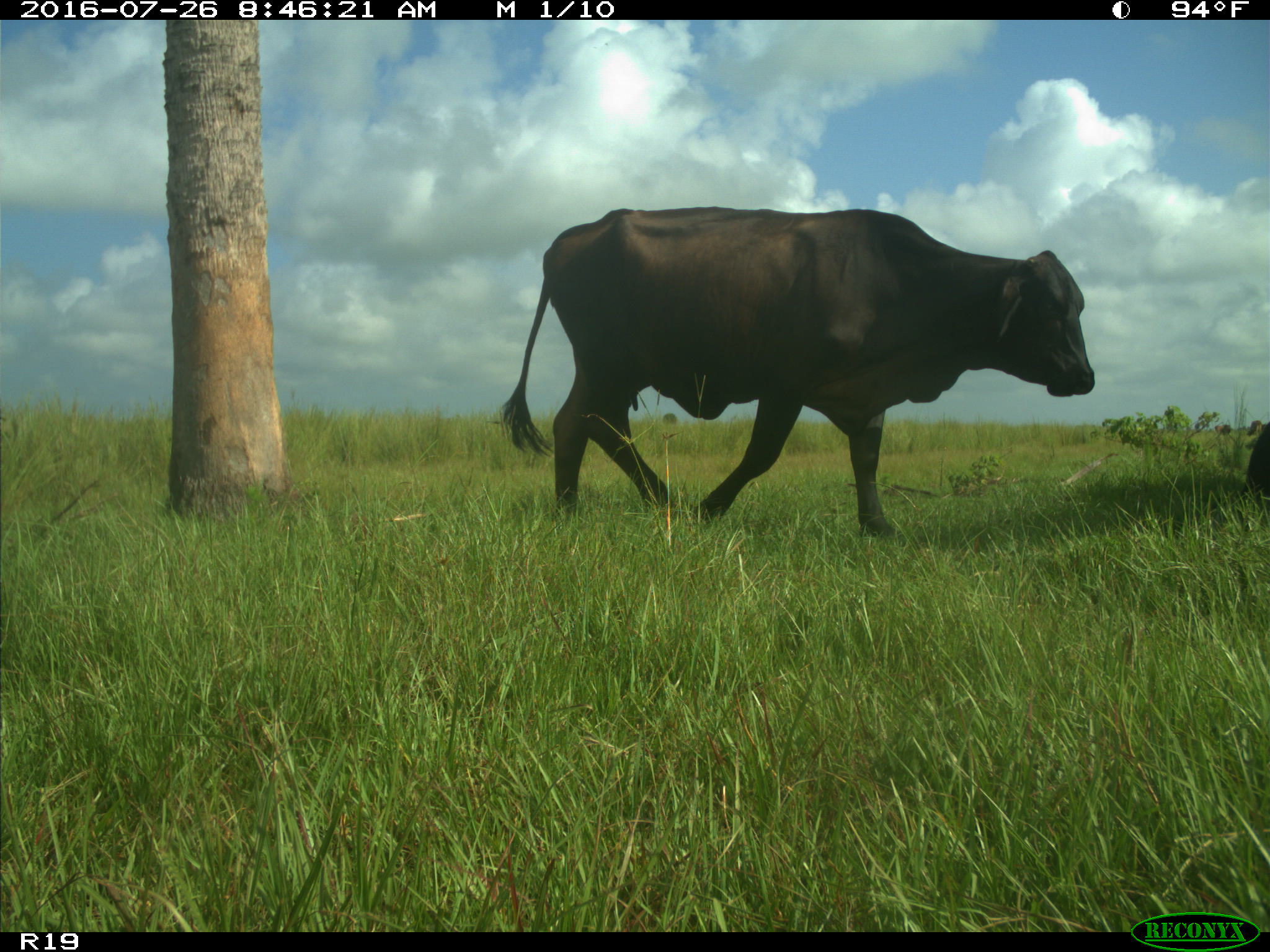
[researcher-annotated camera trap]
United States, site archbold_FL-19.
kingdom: Animalia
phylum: Chordata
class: Mammalia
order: Artiodactyla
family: Bovidae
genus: Bos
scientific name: Bos taurus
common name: domestic cow